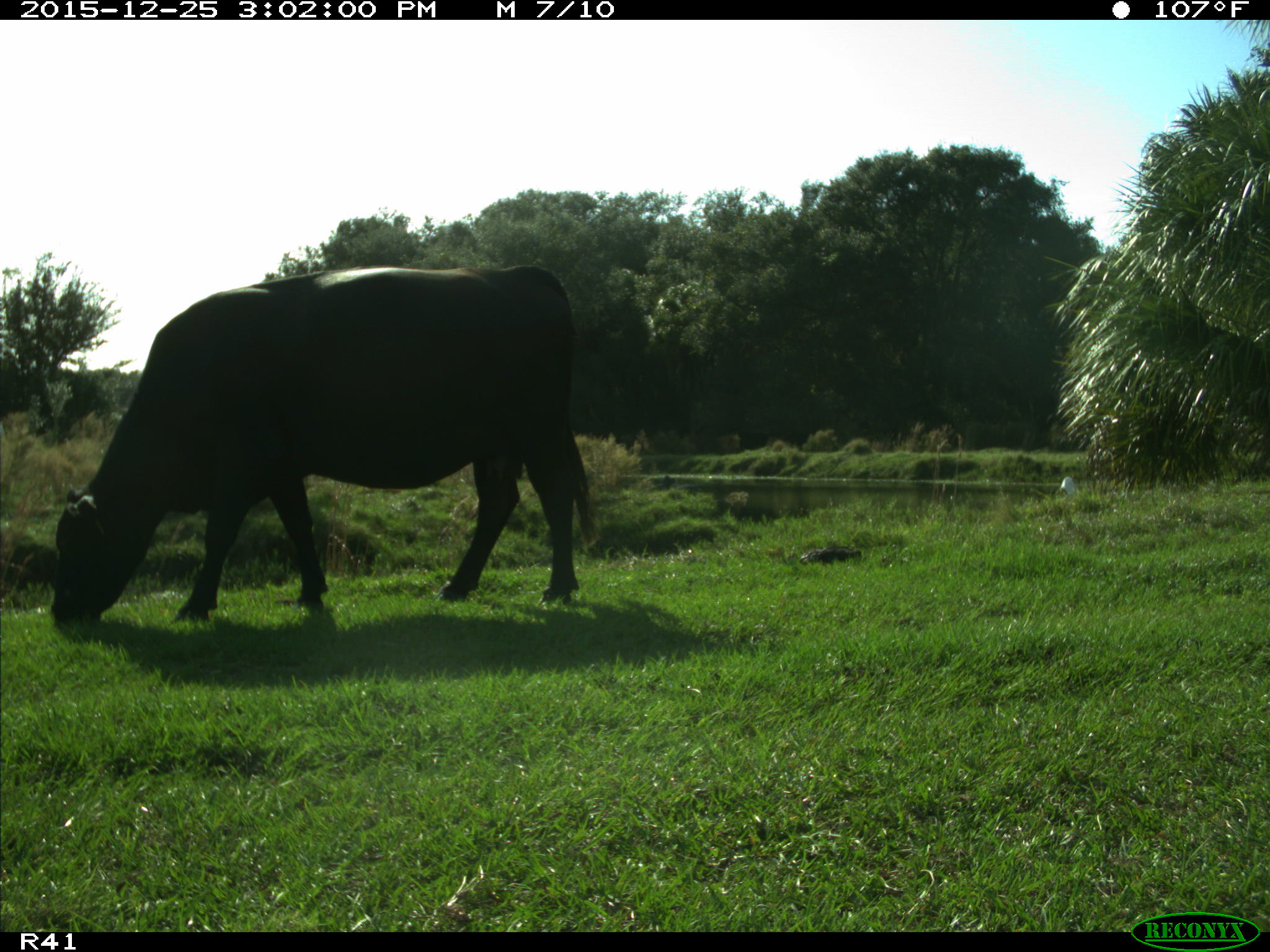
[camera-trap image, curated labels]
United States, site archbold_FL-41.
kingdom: Animalia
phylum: Chordata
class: Mammalia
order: Artiodactyla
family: Bovidae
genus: Bos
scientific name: Bos taurus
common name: domestic cow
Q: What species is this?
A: Bos taurus (domestic cow).